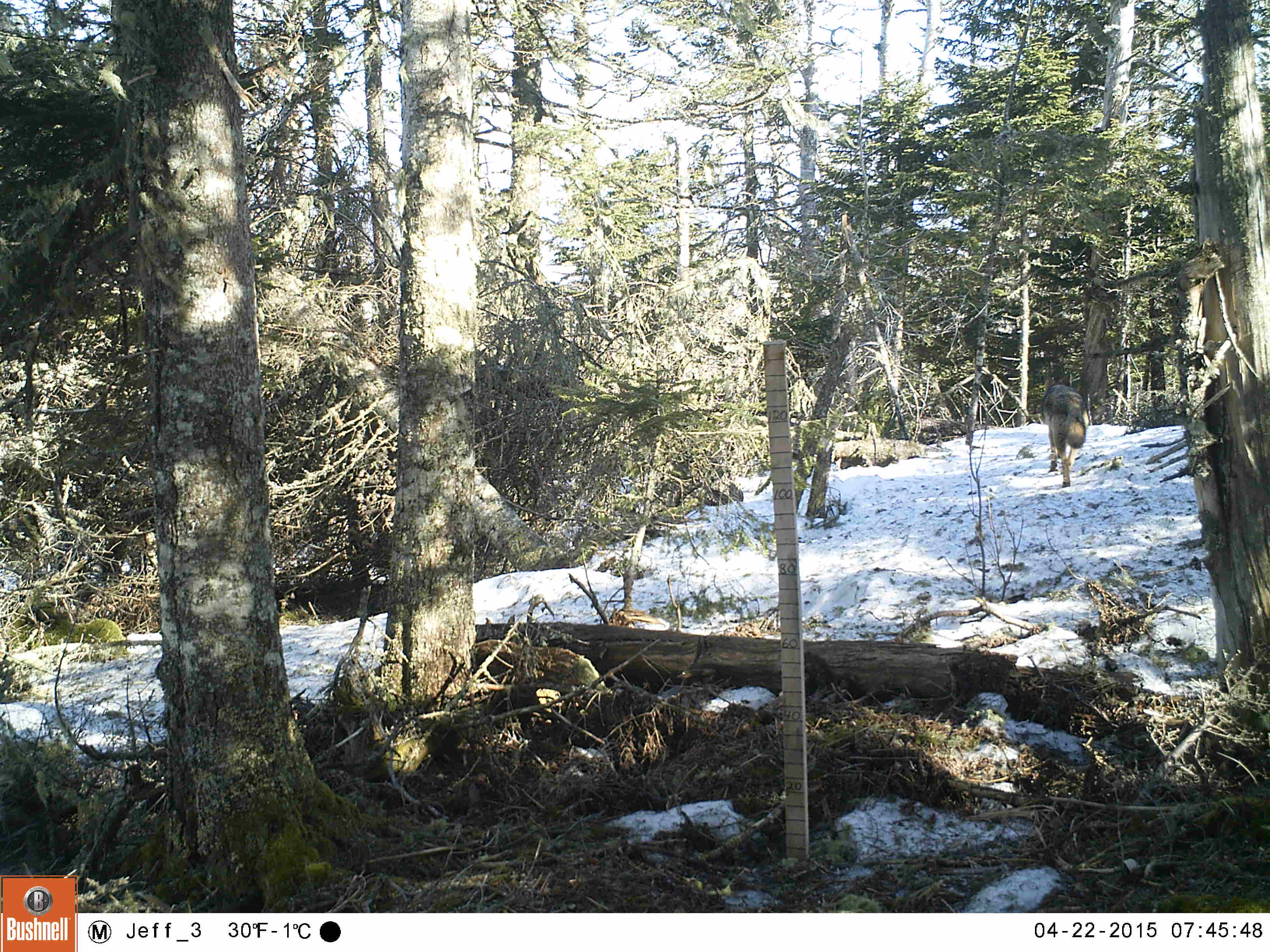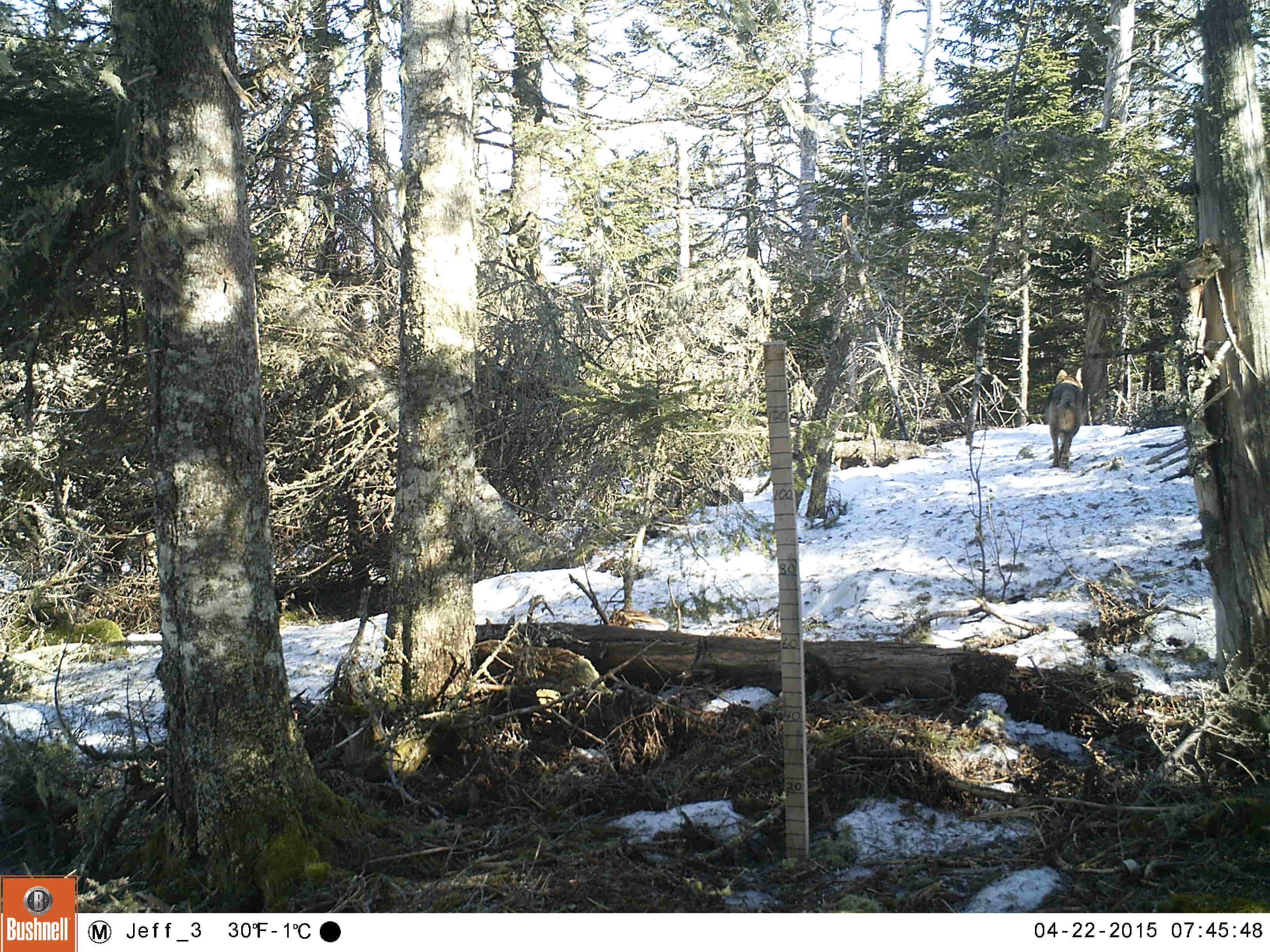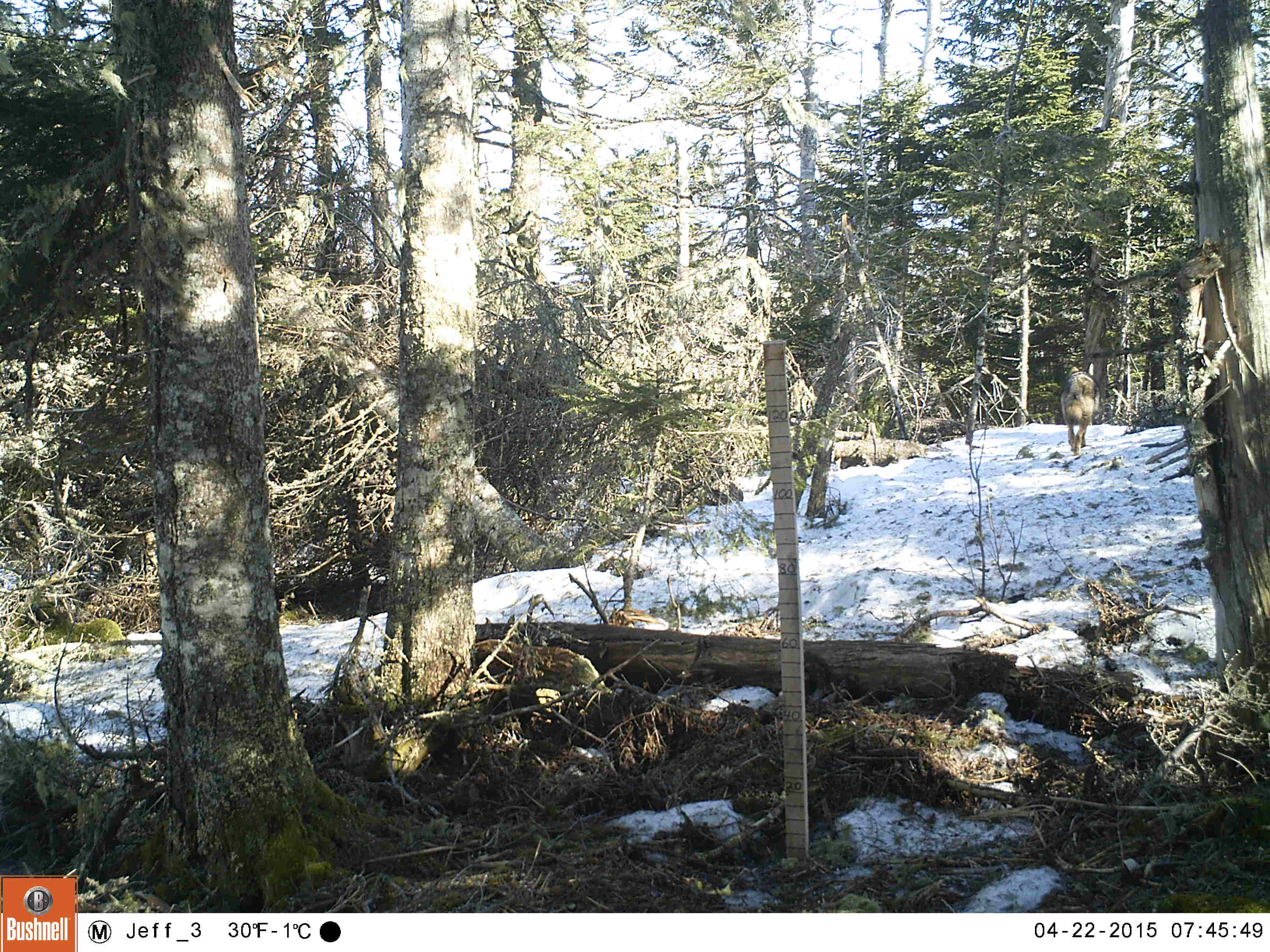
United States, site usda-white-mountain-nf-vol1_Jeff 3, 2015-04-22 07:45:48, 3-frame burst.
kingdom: Animalia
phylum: Chordata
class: Mammalia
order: Carnivora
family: Canidae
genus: Canis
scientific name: Canis latrans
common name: coyote